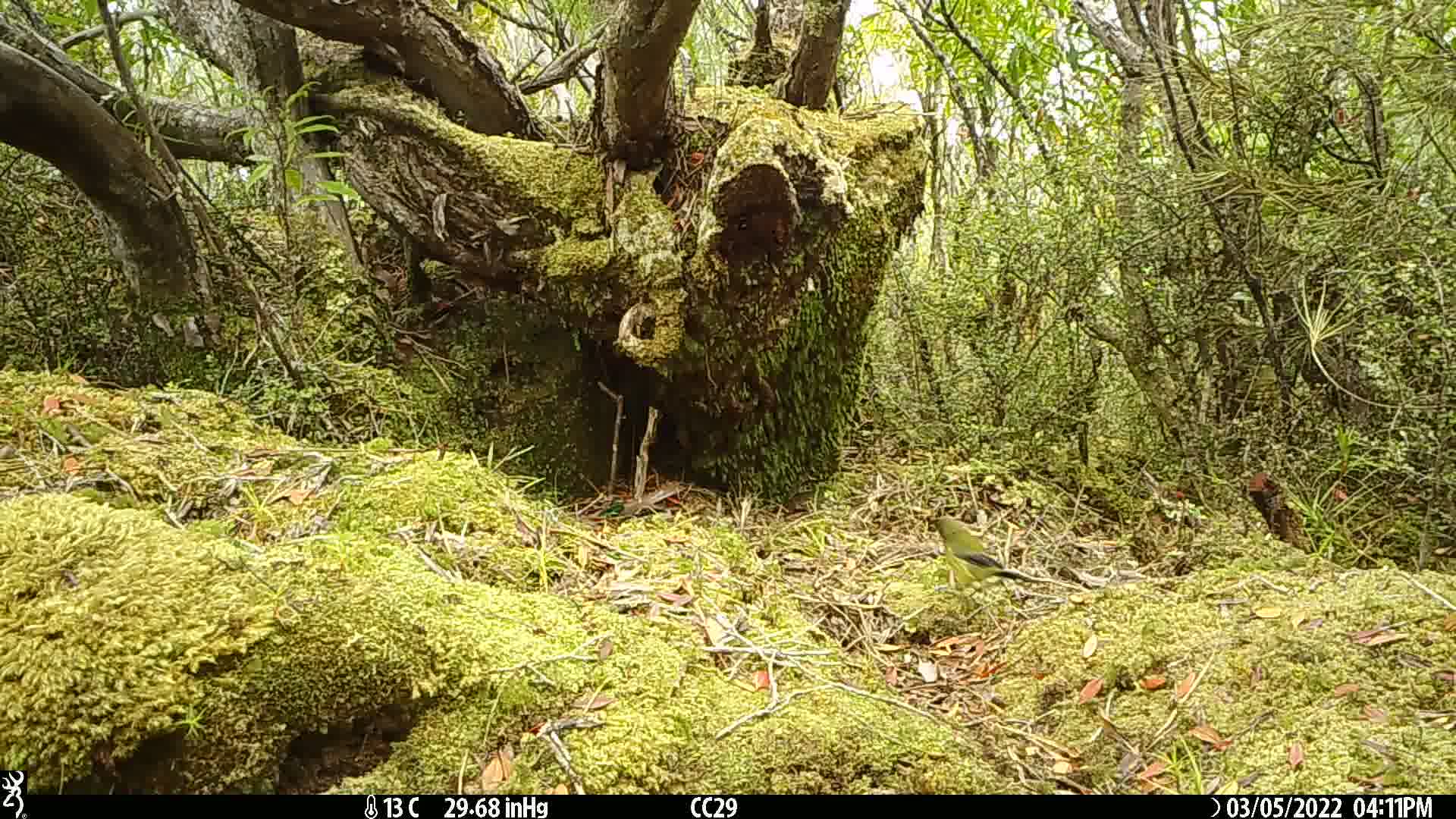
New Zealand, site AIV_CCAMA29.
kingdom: Animalia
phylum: Chordata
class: Aves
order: Passeriformes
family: Meliphagidae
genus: Anthornis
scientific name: Anthornis melanura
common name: new zealand bellbird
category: bellbird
Bellbird (new zealand bellbird) (Anthornis melanura).